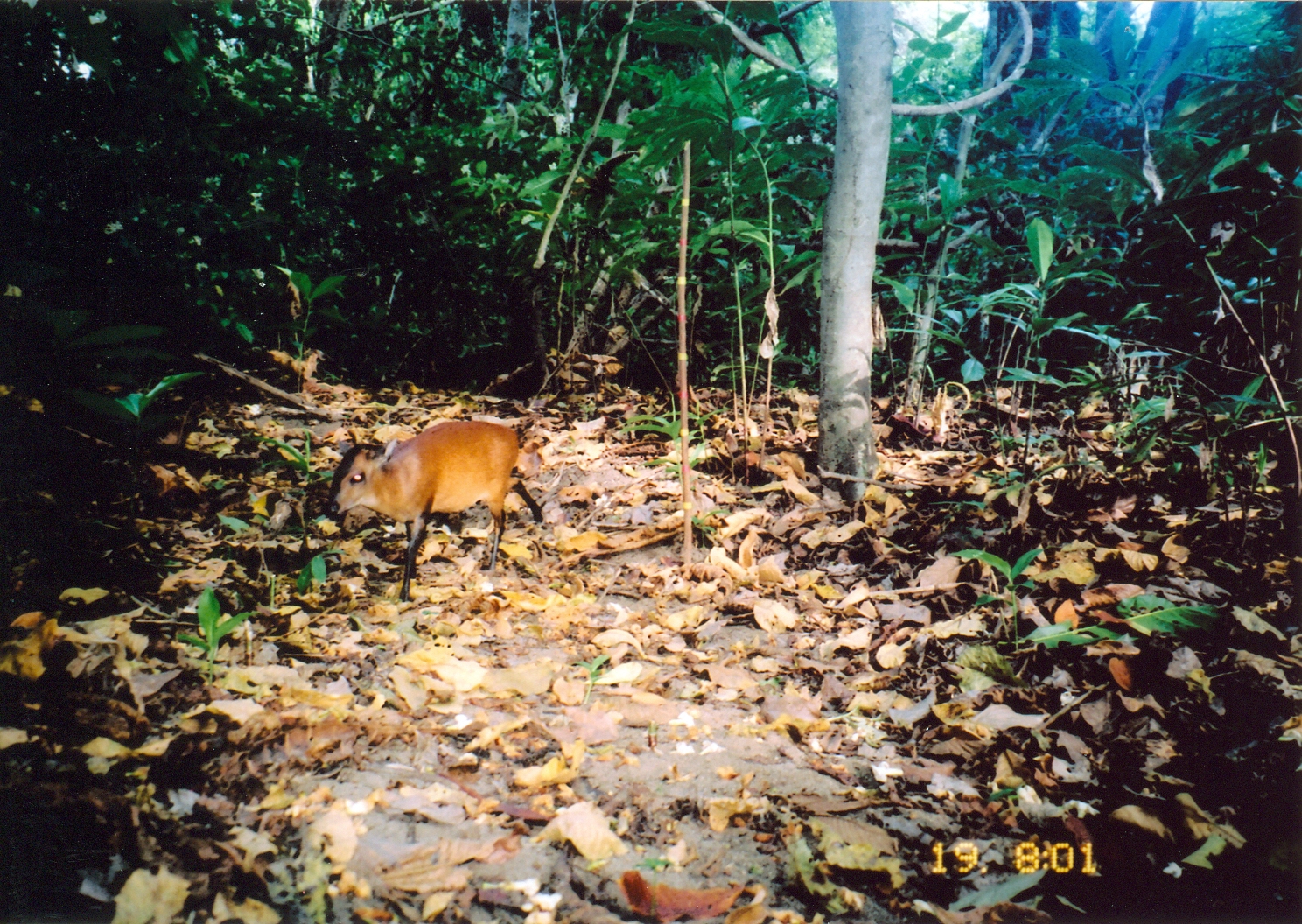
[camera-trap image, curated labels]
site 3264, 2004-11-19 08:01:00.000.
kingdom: Animalia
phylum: Chordata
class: Mammalia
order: Artiodactyla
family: Bovidae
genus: Cephalophus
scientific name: Cephalophus harveyi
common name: harvey's duiker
Cephalophus harveyi (harvey's duiker), count 1.